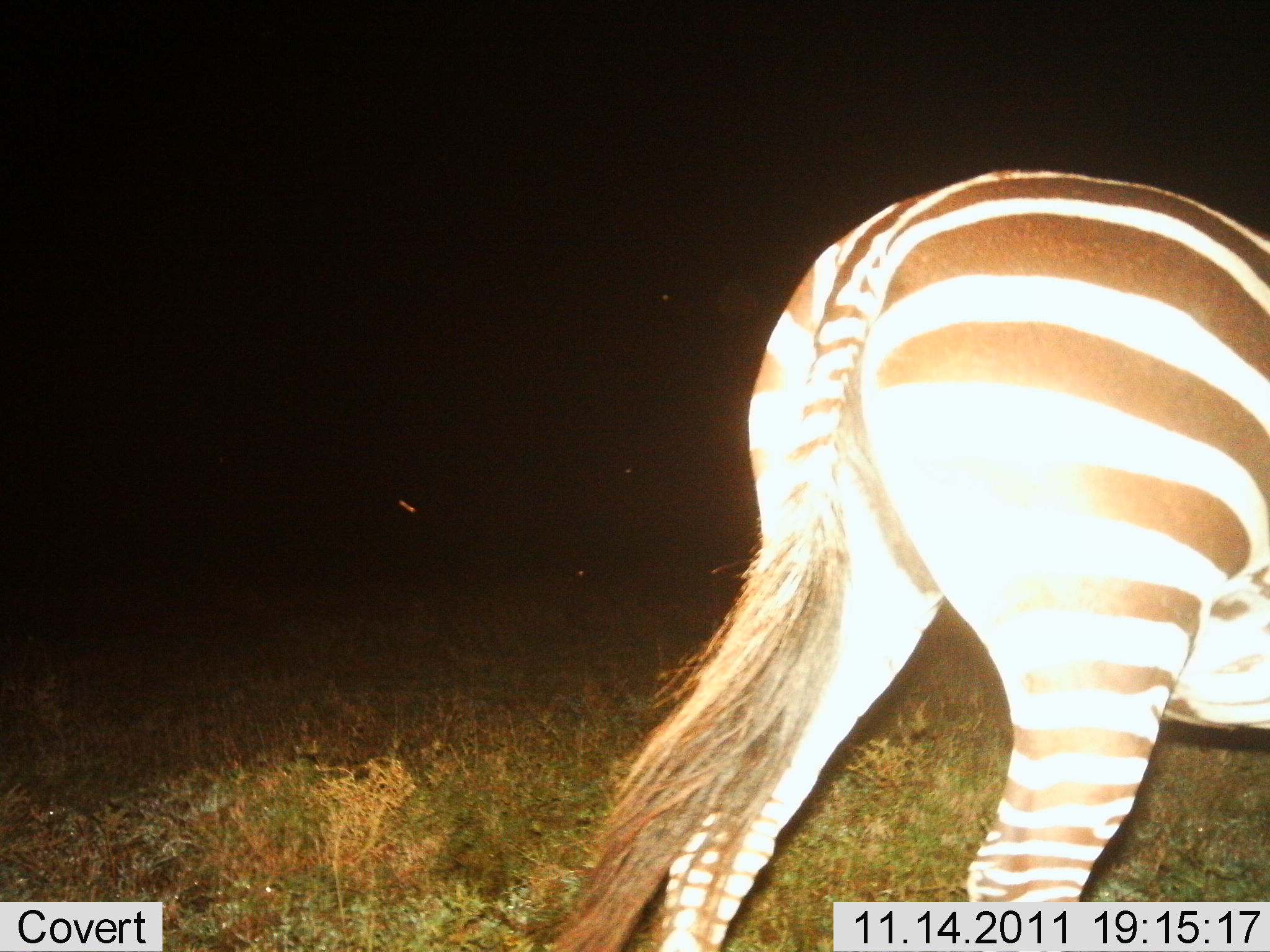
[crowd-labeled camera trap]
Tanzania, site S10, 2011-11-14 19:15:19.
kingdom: Animalia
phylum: Chordata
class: Mammalia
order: Perissodactyla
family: Equidae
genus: Equus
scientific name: Equus quagga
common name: plains zebra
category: zebra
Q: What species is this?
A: Zebra (plains zebra) (Equus quagga).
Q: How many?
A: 1.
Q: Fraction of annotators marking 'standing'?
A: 33%.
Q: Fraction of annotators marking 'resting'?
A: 0%.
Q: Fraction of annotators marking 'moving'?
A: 67%.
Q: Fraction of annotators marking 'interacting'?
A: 0%.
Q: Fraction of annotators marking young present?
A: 0%.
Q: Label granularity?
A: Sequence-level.